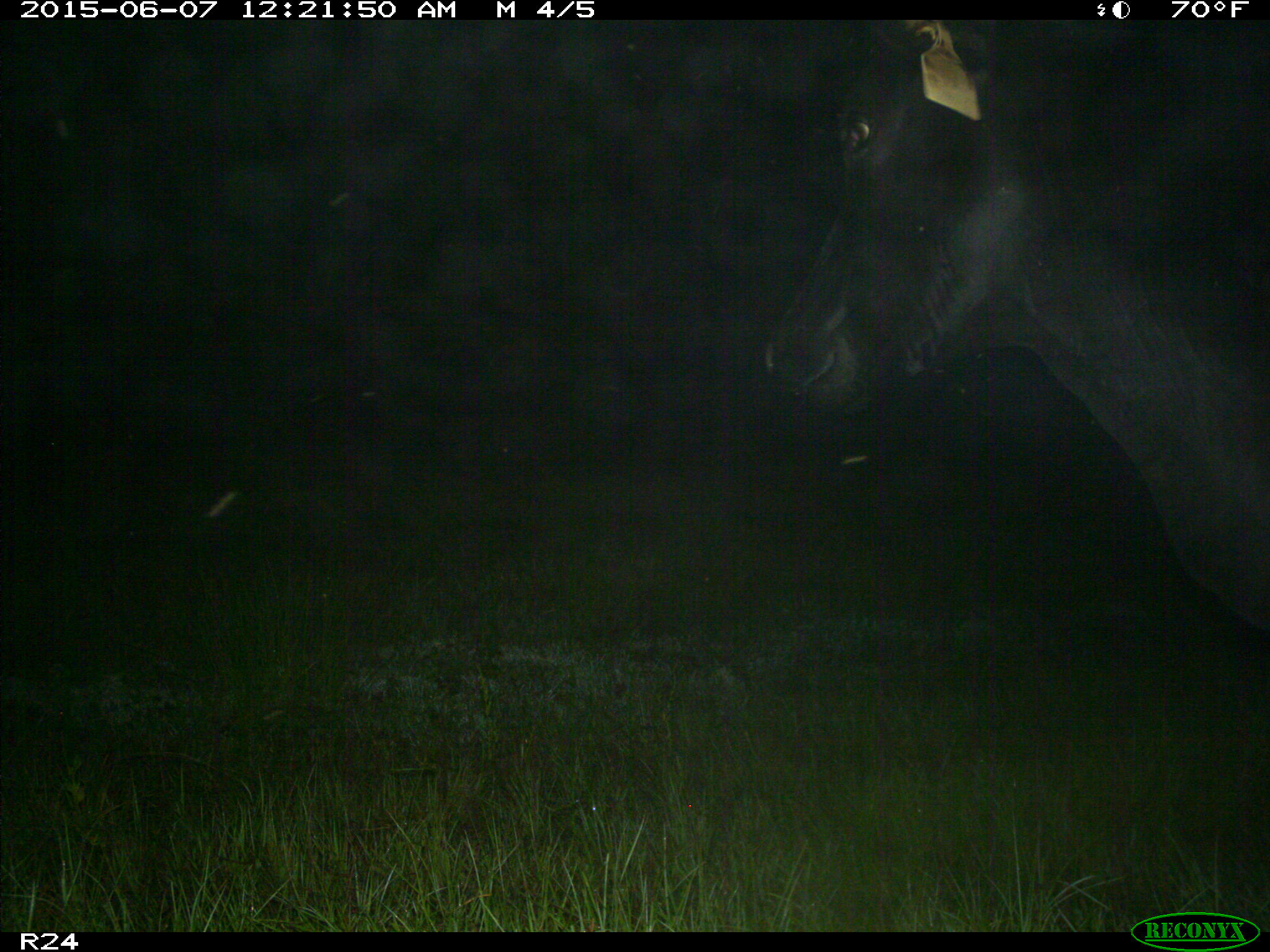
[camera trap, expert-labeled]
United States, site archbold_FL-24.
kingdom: Animalia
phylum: Chordata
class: Mammalia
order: Artiodactyla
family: Bovidae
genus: Bos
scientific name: Bos taurus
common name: domestic cow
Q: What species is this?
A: Bos taurus (domestic cow).